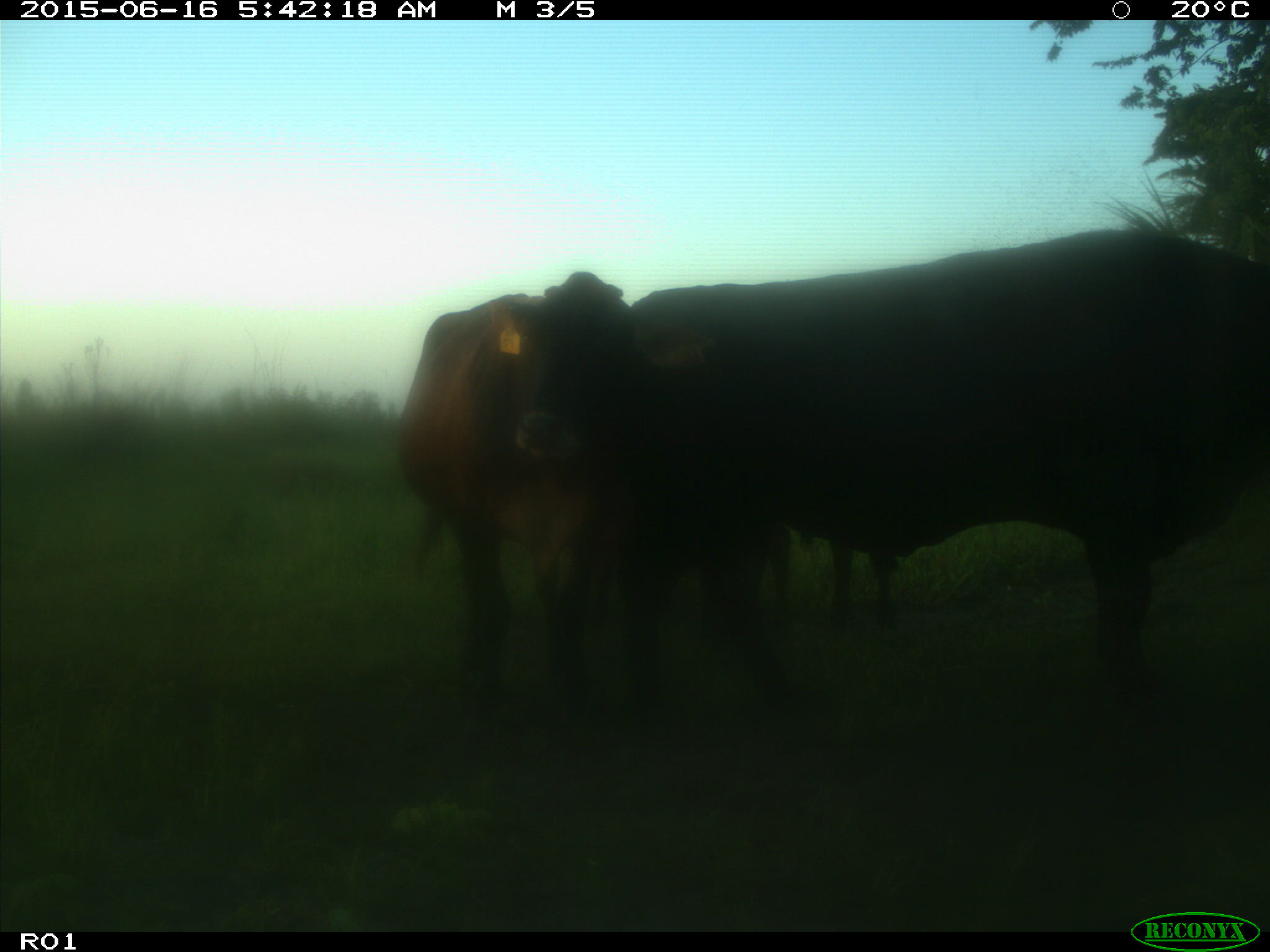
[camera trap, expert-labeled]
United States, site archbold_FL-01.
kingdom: Animalia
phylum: Chordata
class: Mammalia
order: Artiodactyla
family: Bovidae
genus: Bos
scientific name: Bos taurus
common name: domestic cow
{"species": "Bos taurus (domestic cow)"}